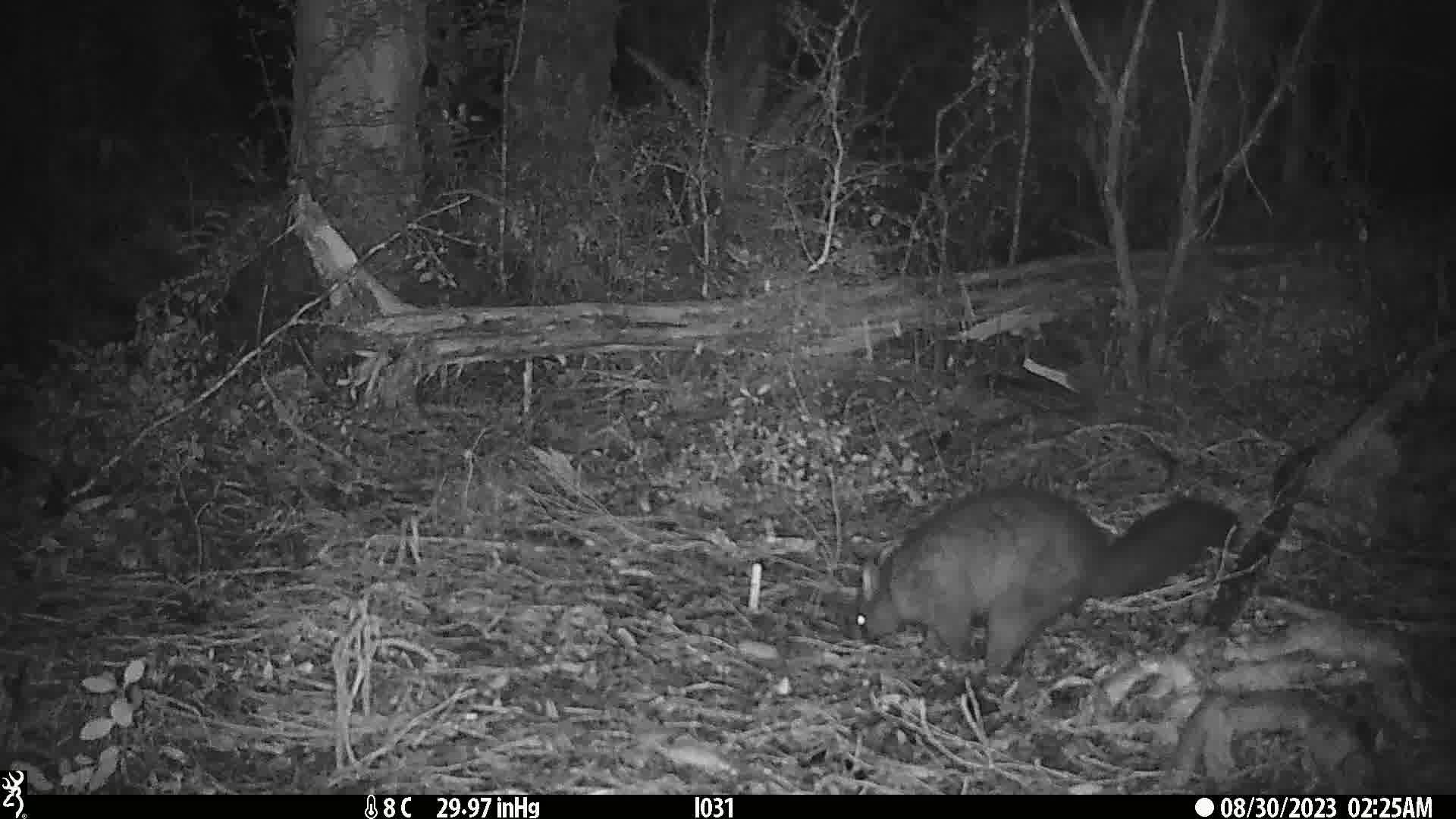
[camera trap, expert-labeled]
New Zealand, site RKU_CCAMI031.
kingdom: Animalia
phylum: Chordata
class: Mammalia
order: Diprotodontia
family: Phalangeridae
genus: Trichosurus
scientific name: Trichosurus vulpecula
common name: common brushtail possum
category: possum